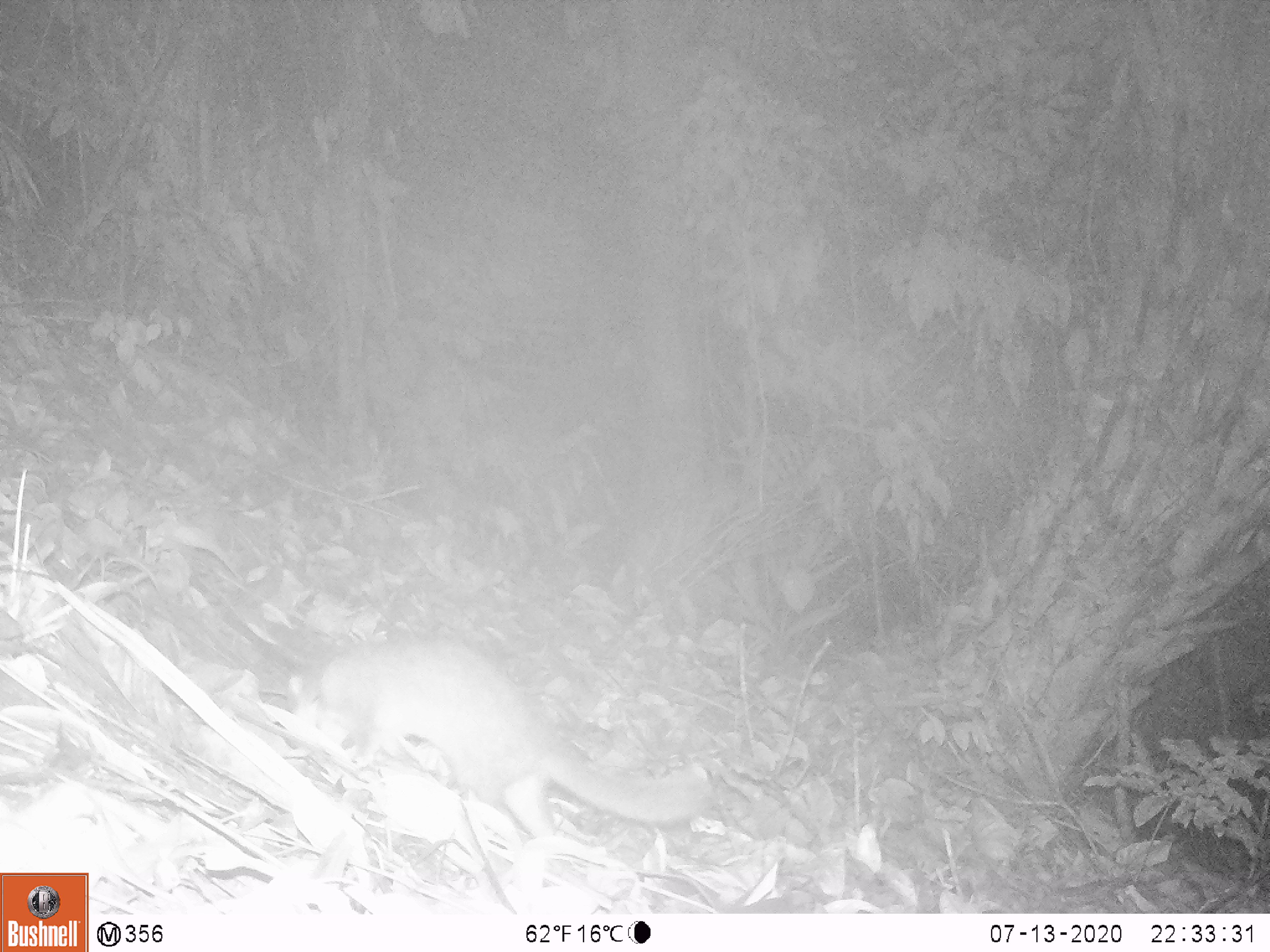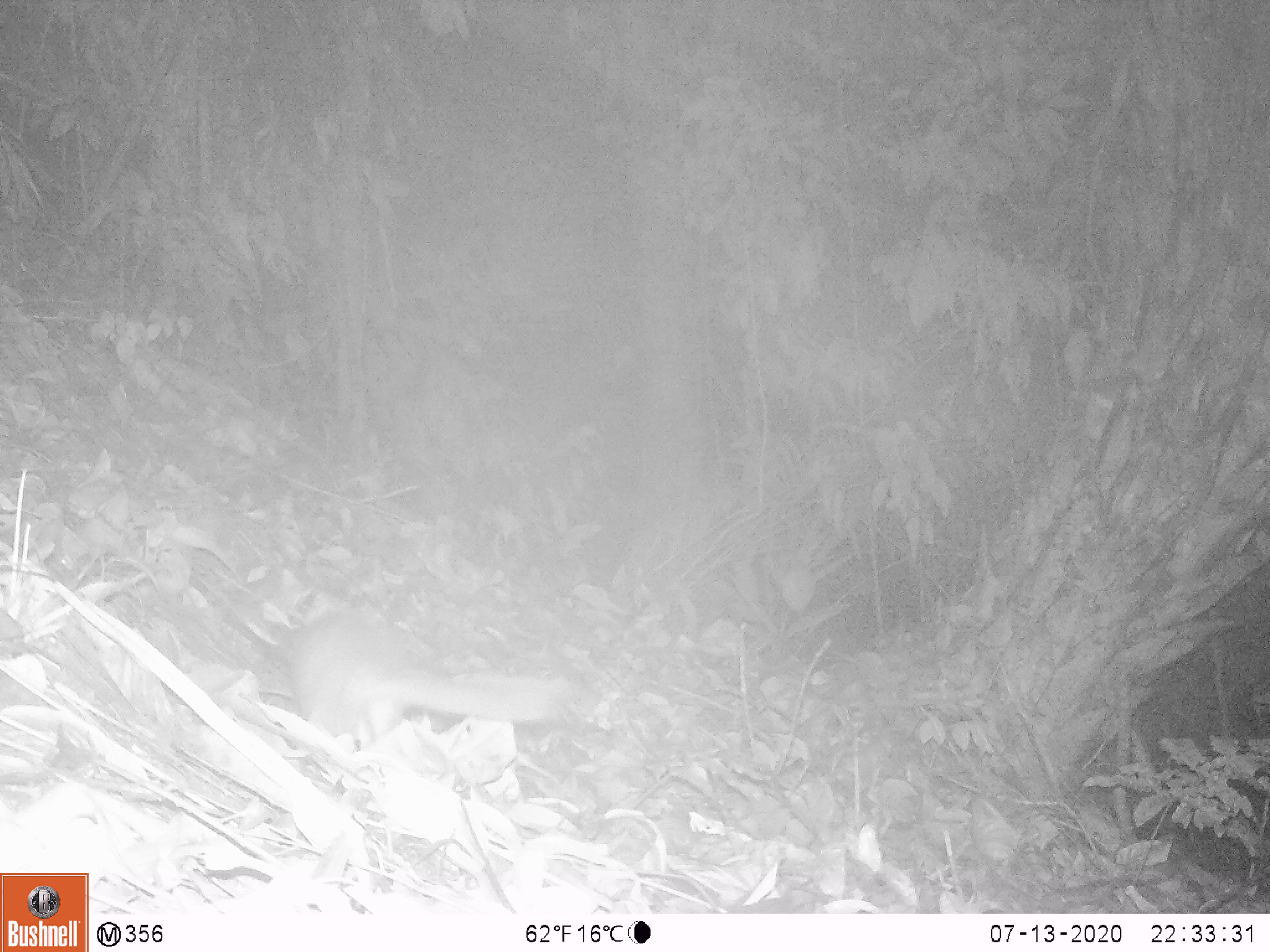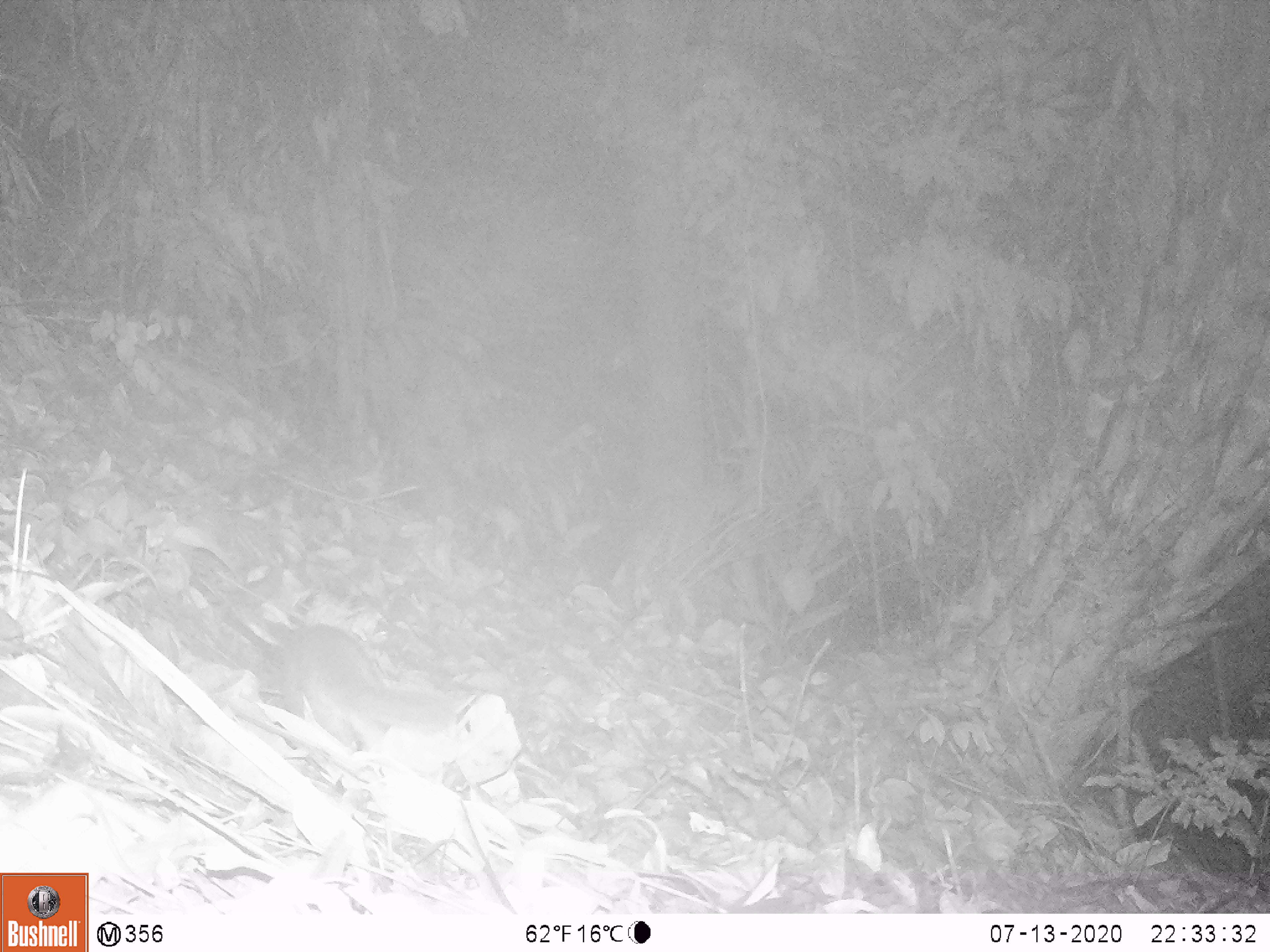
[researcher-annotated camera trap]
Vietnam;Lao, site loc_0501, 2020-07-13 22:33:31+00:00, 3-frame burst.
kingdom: Animalia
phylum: Chordata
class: Mammalia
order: Carnivora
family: Mustelidae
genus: Melogale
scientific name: Melogale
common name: ferret badger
Ferret badger (Melogale). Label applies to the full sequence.